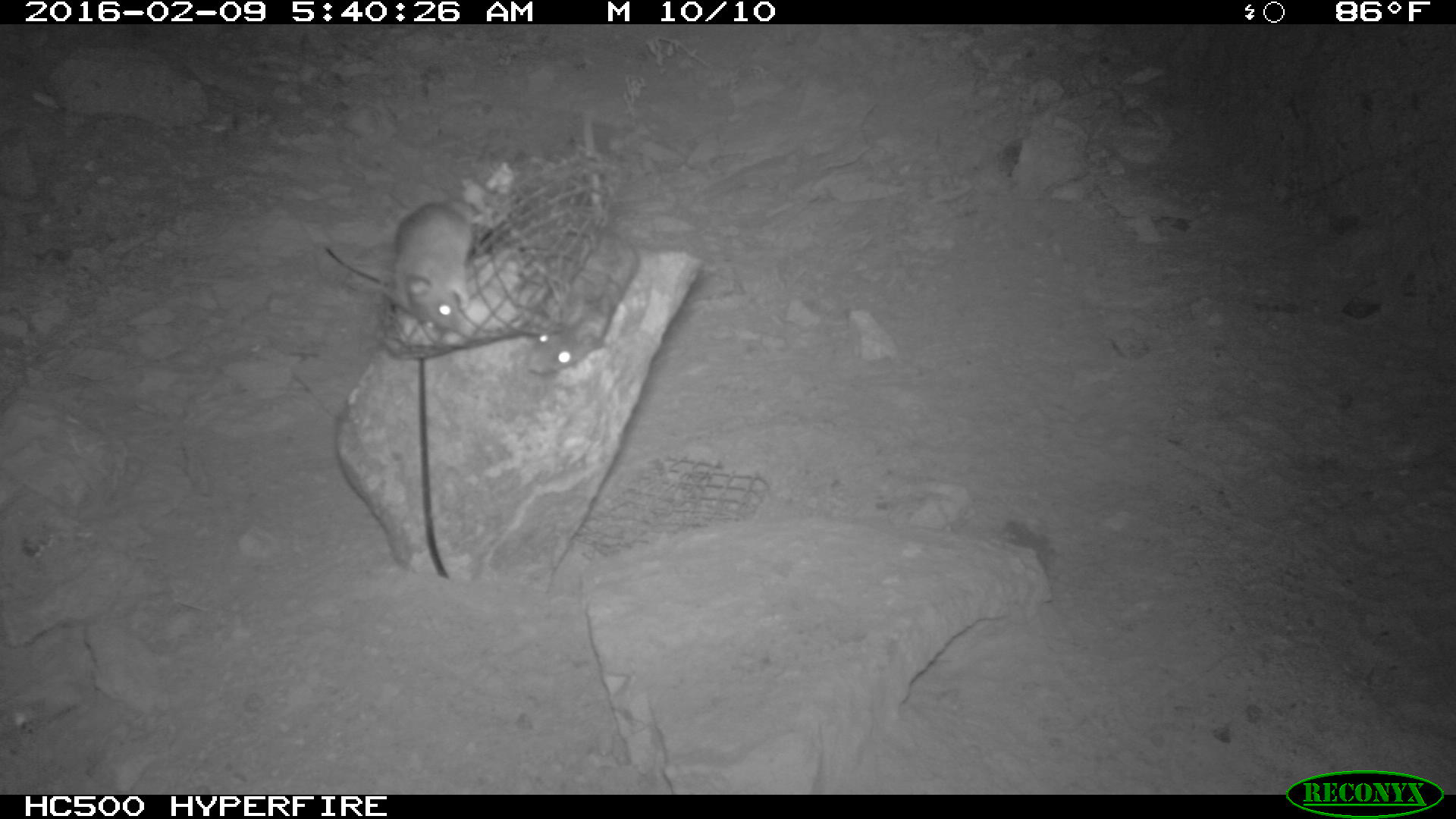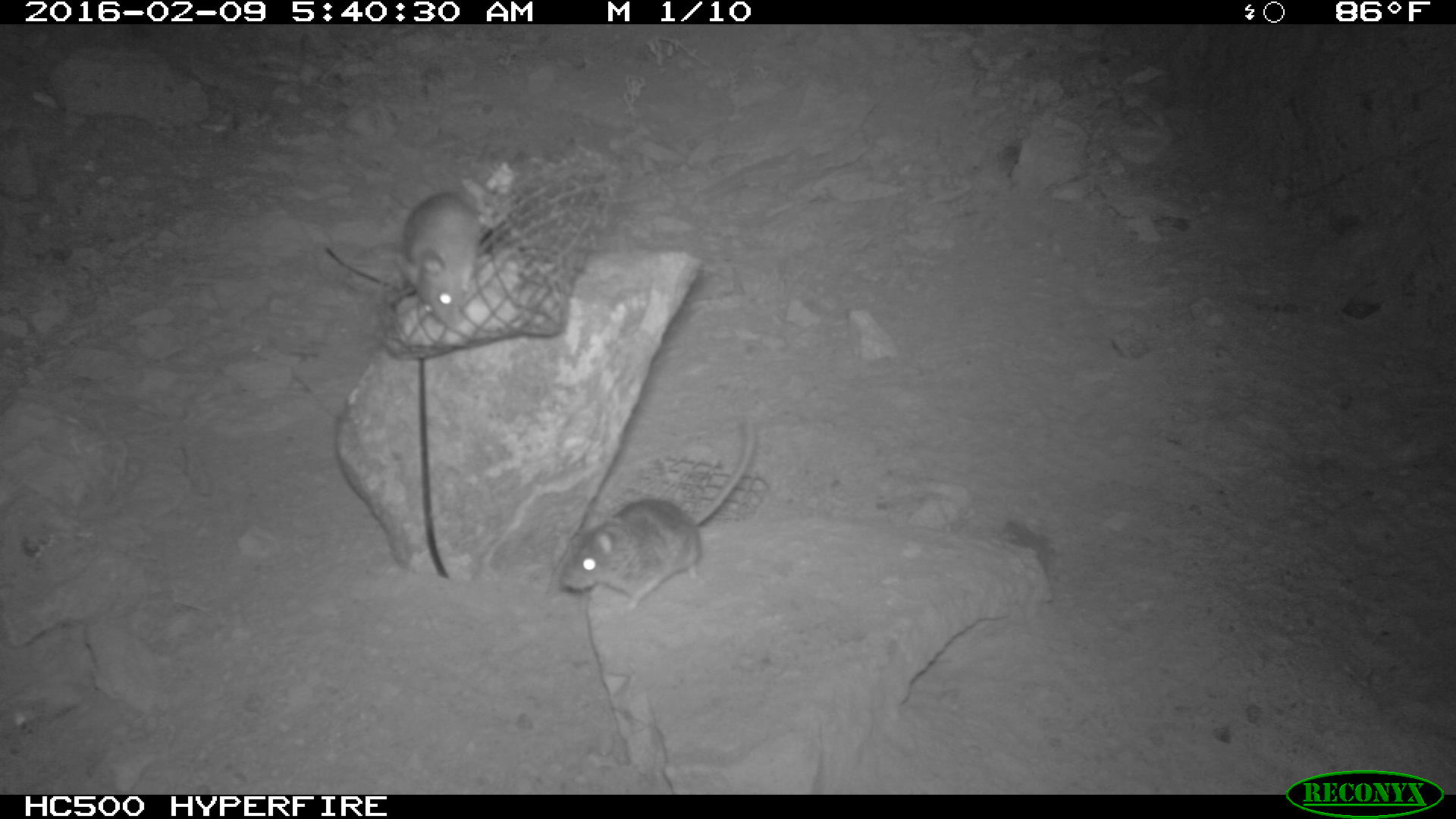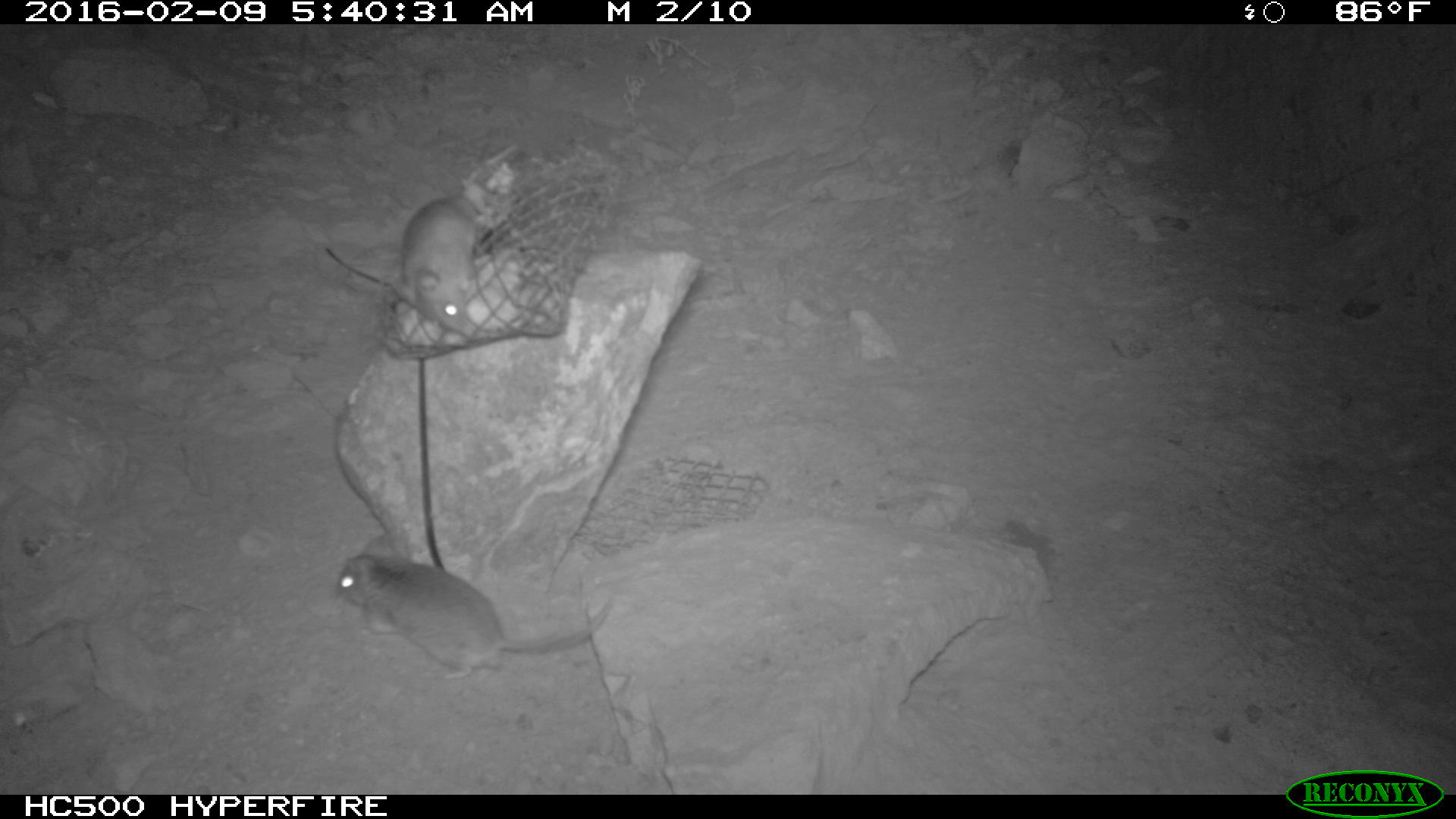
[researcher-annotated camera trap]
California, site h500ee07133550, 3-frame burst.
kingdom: Animalia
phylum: Chordata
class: Mammalia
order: Rodentia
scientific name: Rodentia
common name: rodent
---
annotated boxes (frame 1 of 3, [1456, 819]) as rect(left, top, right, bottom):
rodent: rect(525, 97, 635, 374); rect(393, 190, 482, 329)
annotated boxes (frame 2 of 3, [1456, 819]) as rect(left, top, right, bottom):
rodent: rect(560, 419, 757, 610); rect(395, 190, 479, 331)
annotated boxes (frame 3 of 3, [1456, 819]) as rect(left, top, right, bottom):
rodent: rect(336, 535, 610, 681); rect(392, 146, 518, 331)